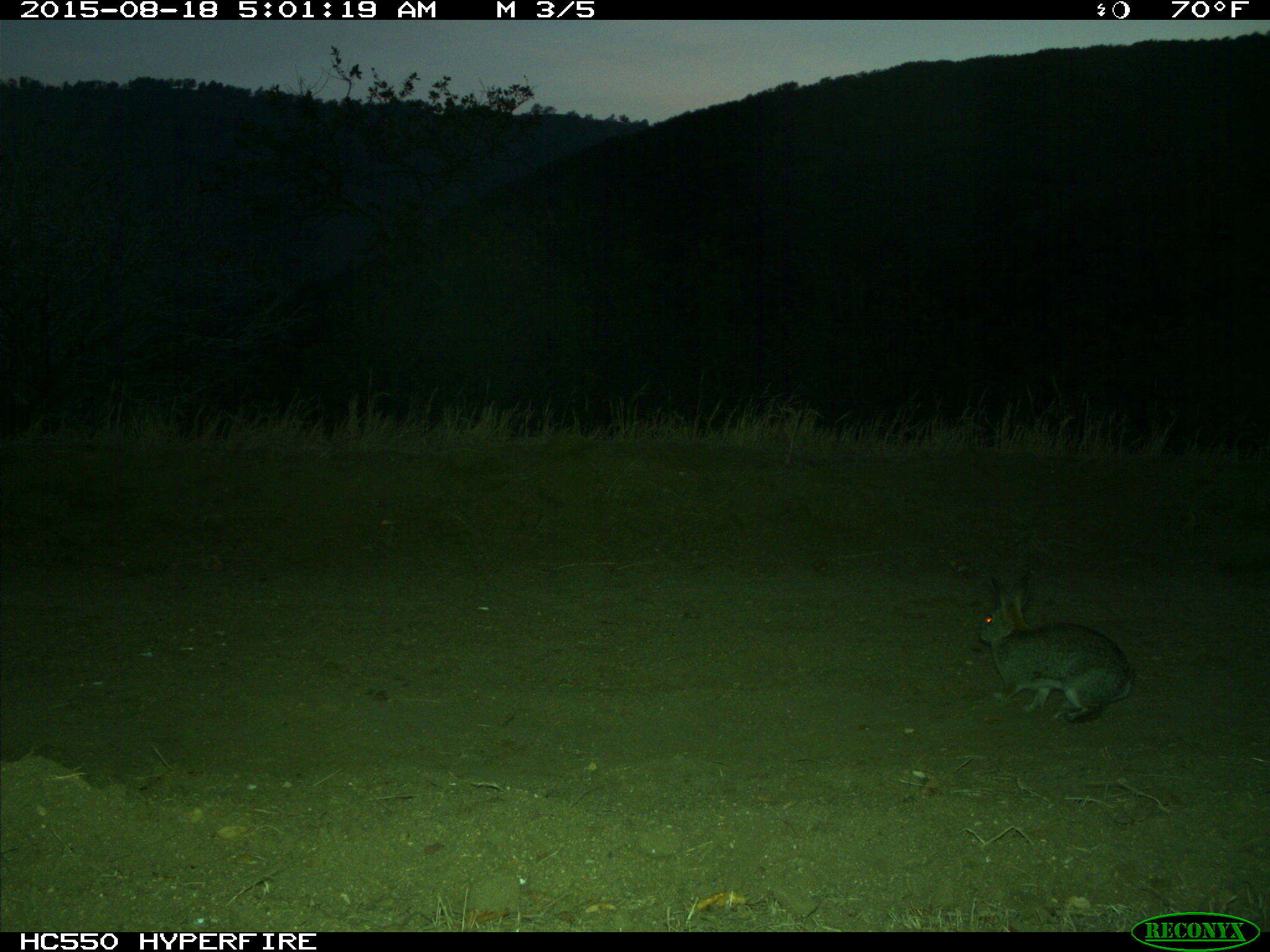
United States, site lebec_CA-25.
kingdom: Animalia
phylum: Chordata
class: Mammalia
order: Lagomorpha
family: Leporidae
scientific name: Leporidae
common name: rabbits and hares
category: unidentified rabbit